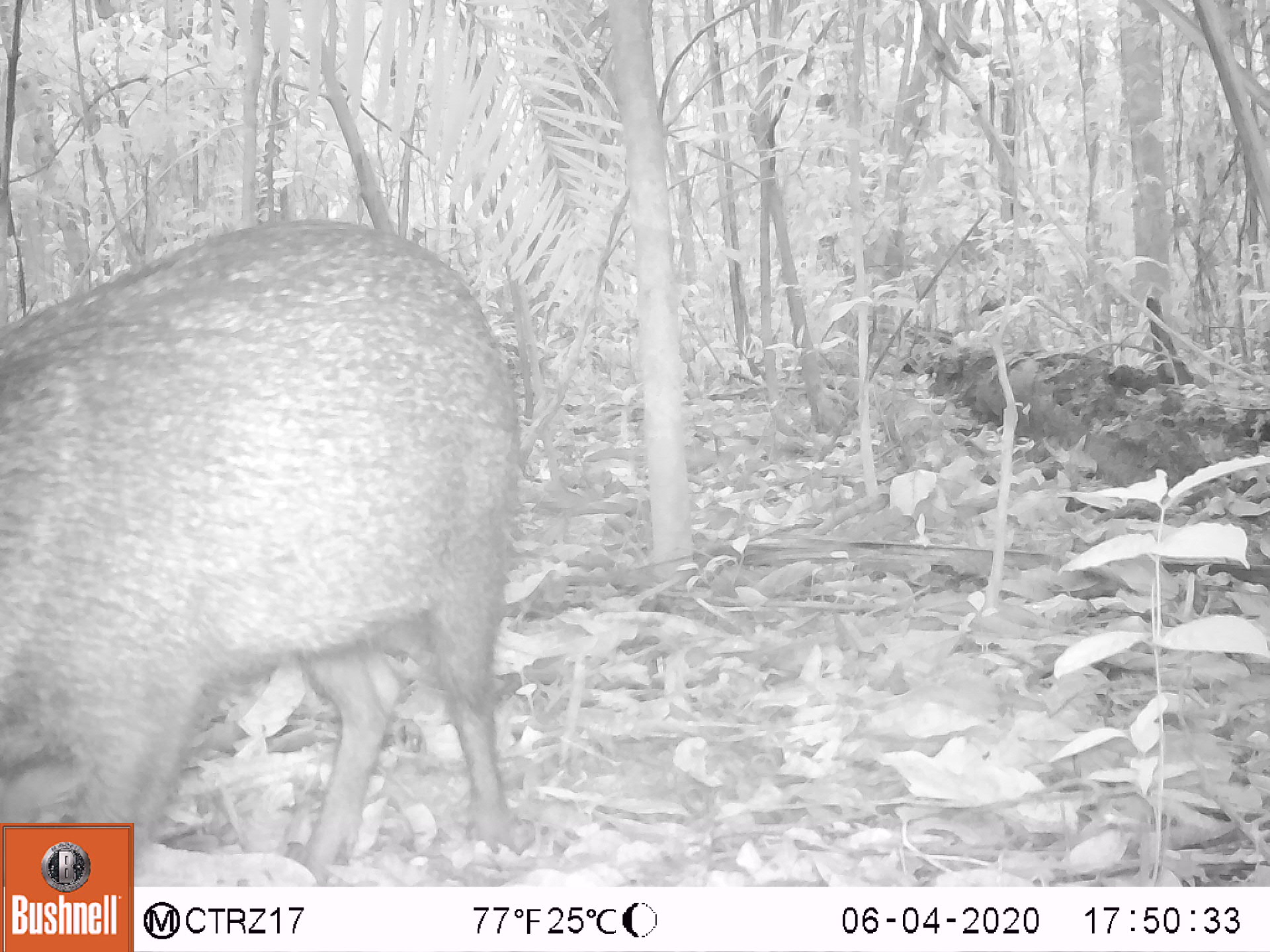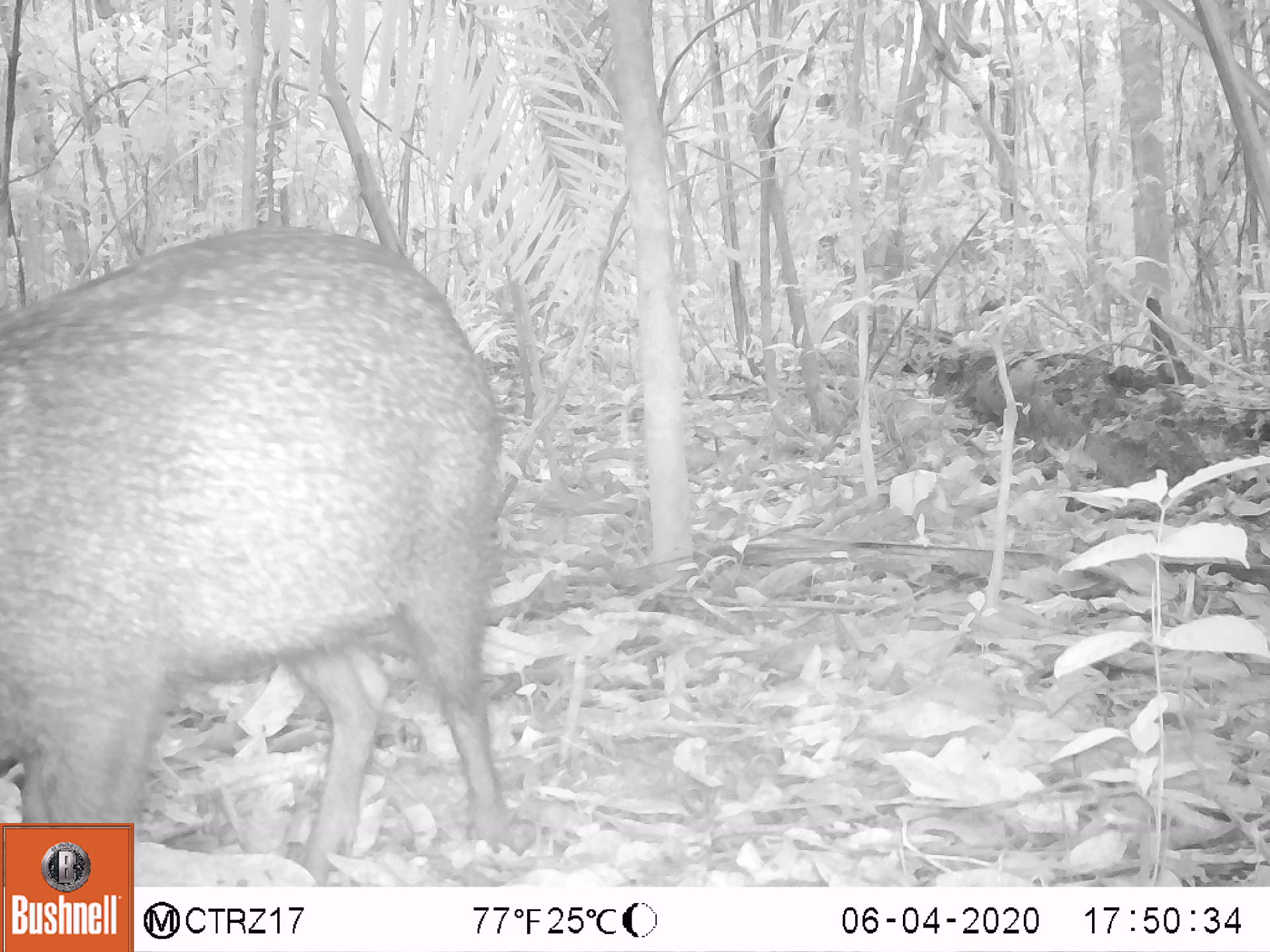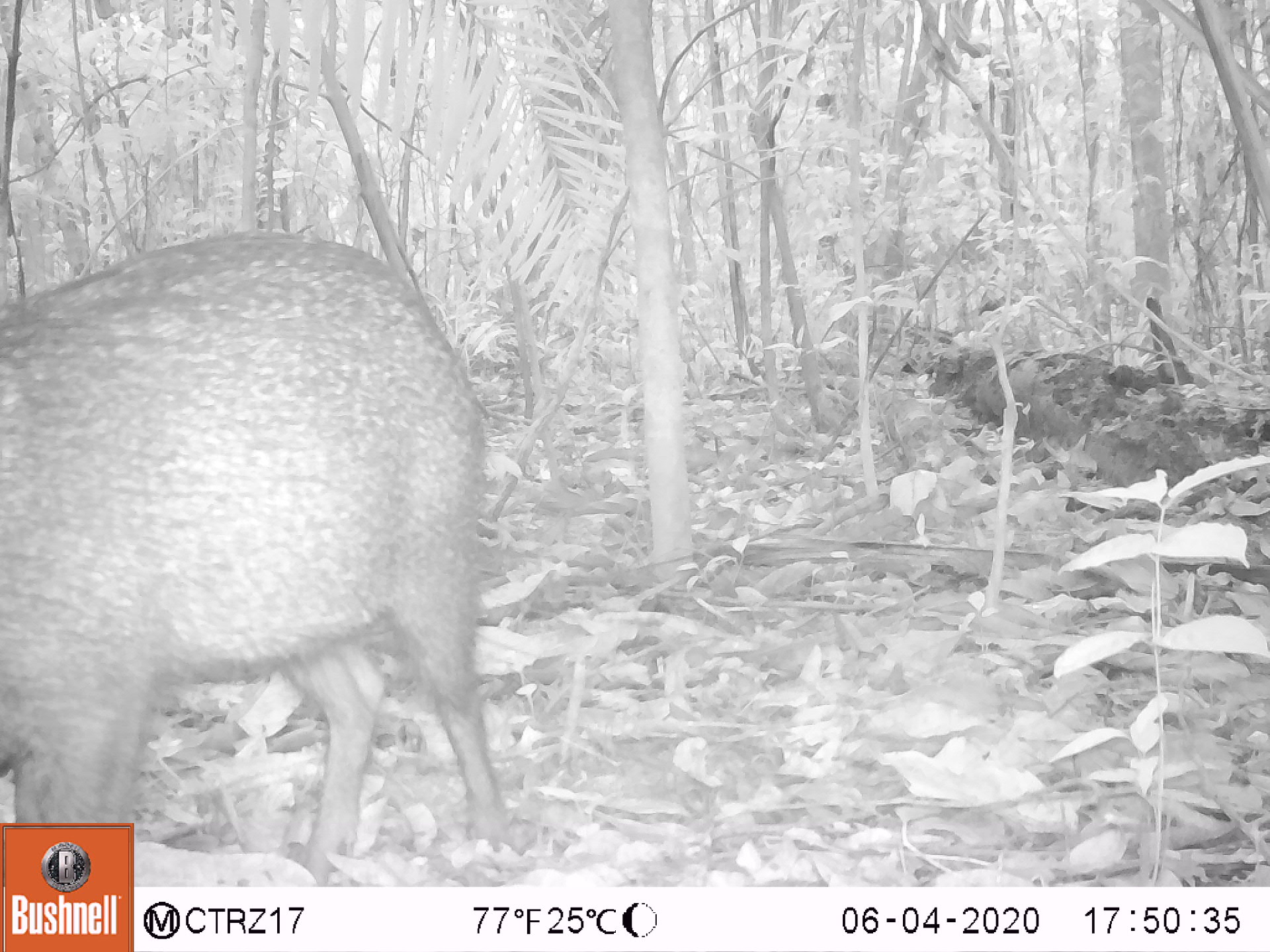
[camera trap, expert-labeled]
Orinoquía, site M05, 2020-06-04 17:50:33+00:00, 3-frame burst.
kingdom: Animalia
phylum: Chordata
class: Mammalia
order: Artiodactyla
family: Tayassuidae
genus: Pecari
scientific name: Pecari tajacu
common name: collared peccary